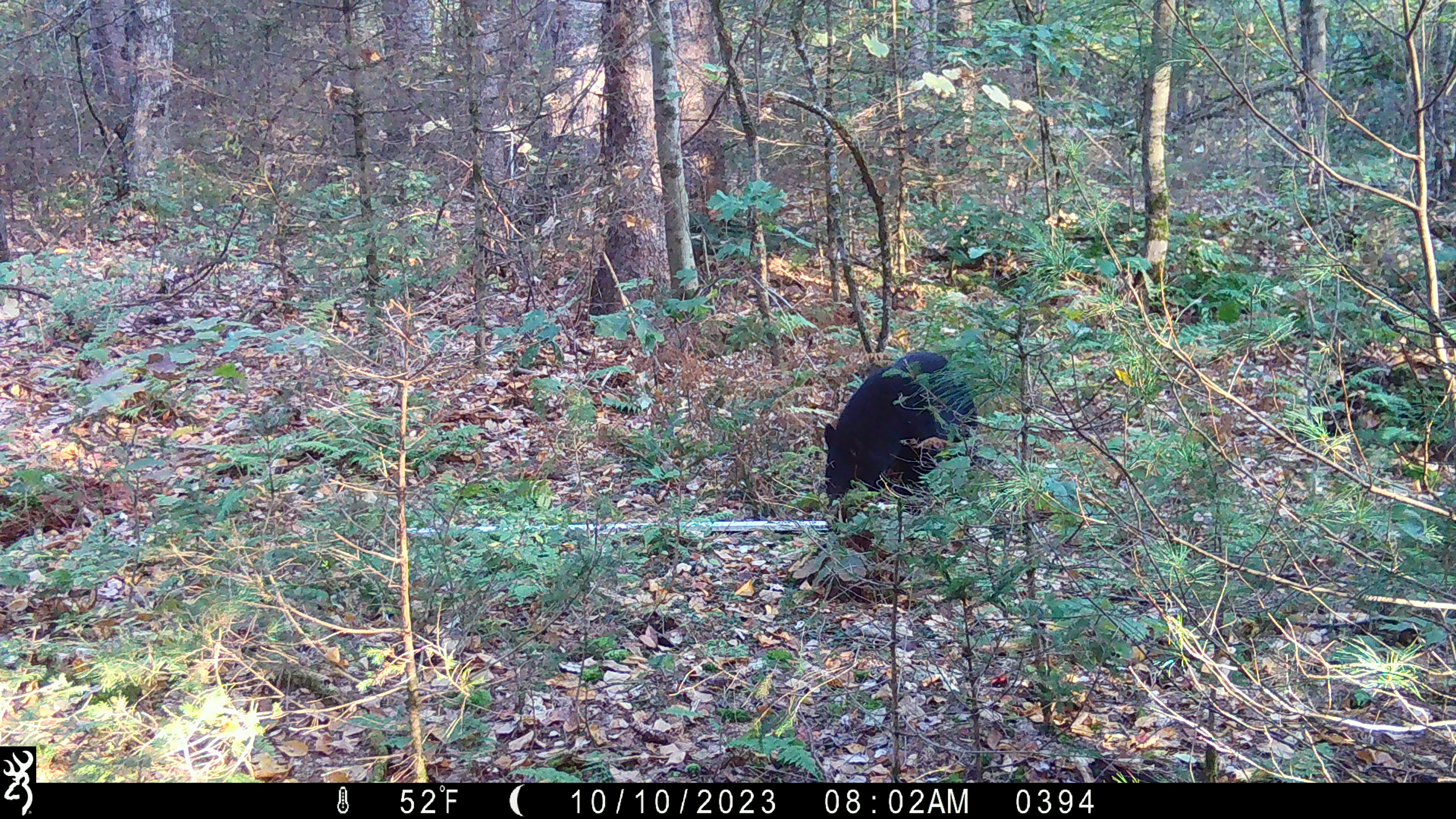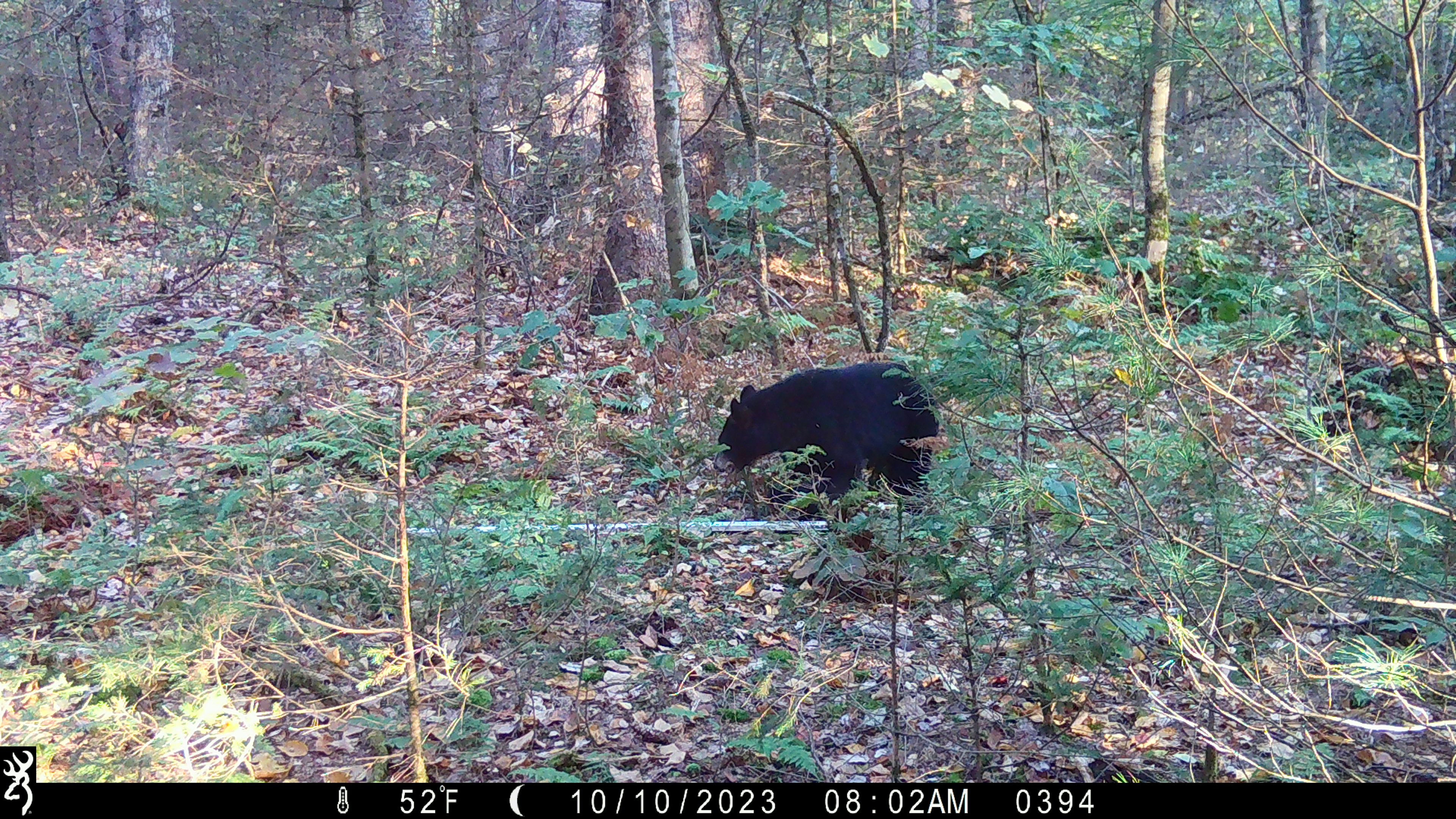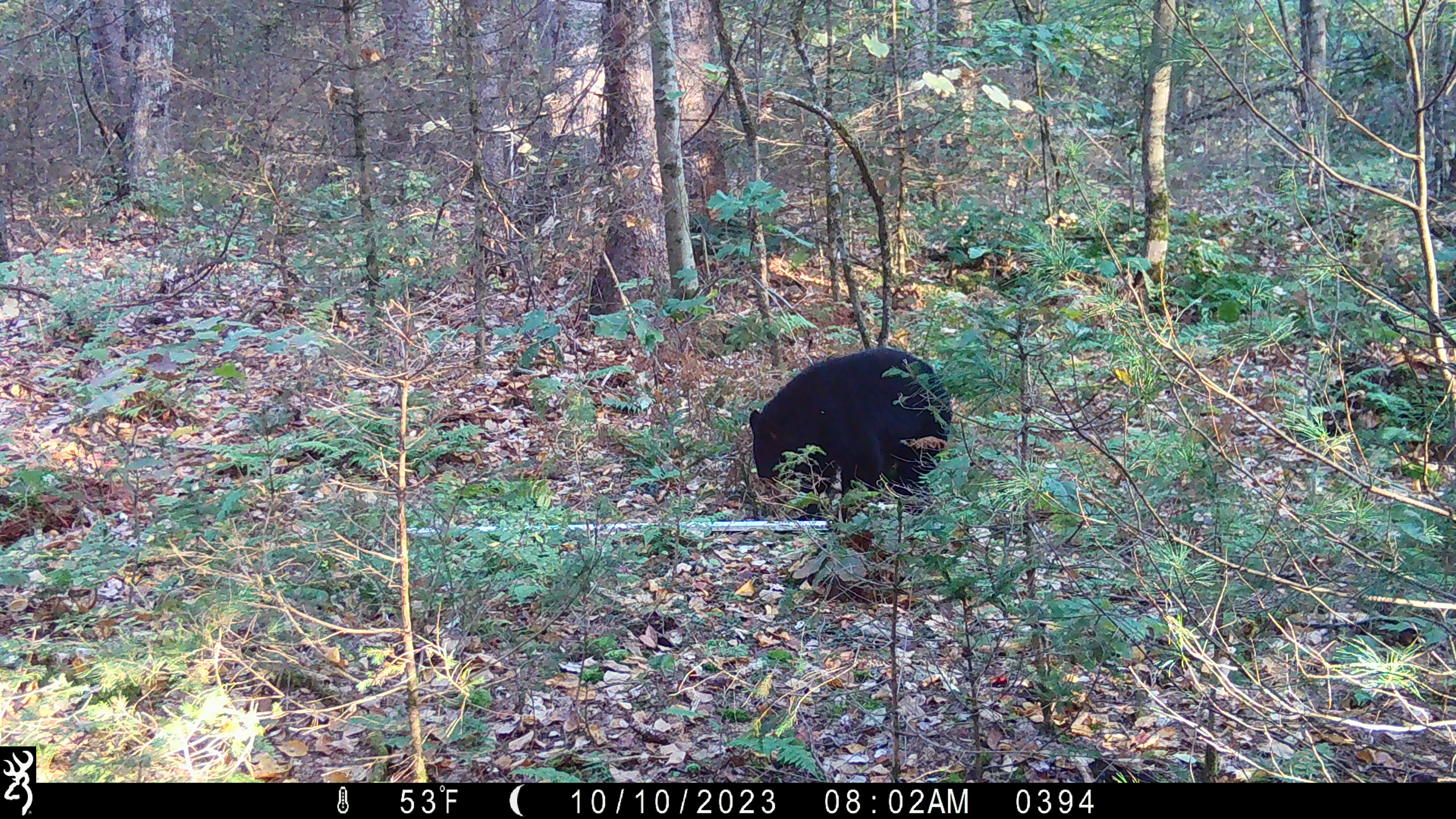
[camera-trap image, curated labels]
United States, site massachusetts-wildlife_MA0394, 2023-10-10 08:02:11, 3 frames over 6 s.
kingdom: Animalia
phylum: Chordata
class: Mammalia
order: Carnivora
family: Ursidae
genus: Ursus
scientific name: Ursus americanus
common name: black bear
Black bear (Ursus americanus).